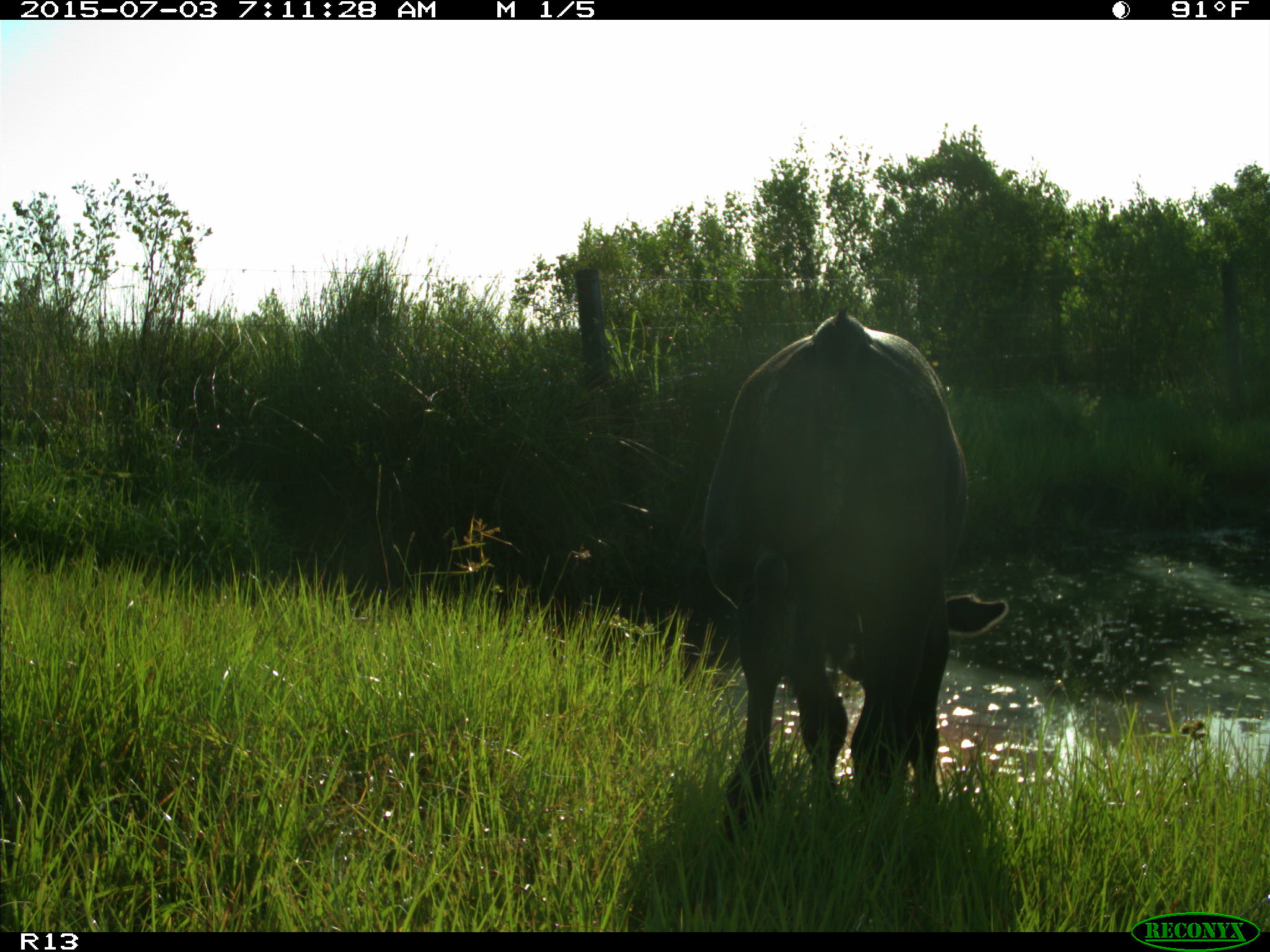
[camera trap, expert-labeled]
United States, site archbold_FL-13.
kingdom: Animalia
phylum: Chordata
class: Mammalia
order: Artiodactyla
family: Bovidae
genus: Bos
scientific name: Bos taurus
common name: domestic cow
Bos taurus (domestic cow).